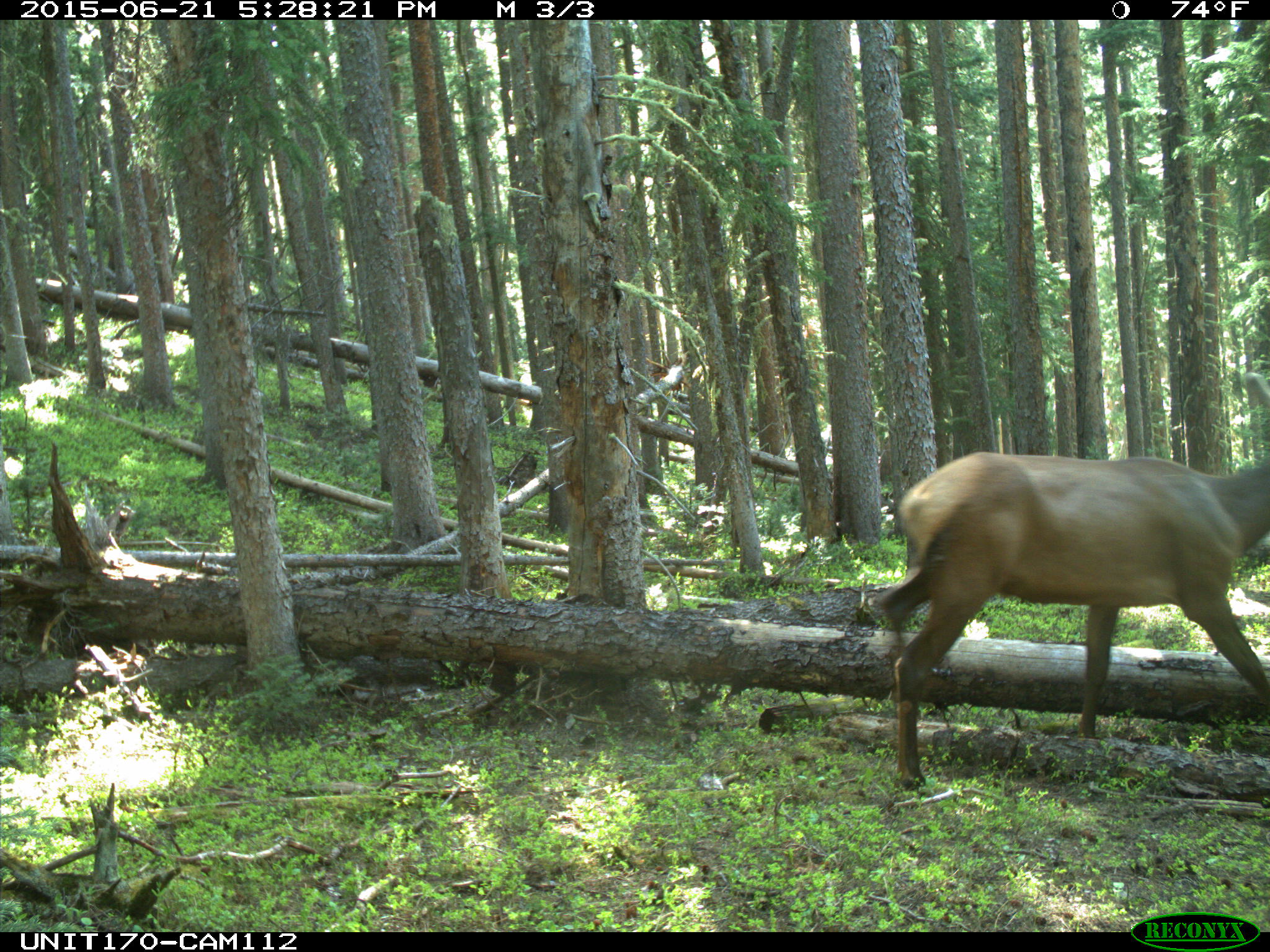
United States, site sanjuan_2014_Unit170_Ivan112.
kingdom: Animalia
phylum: Chordata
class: Mammalia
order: Artiodactyla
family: Cervidae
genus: Cervus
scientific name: Cervus elaphus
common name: red deer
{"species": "Cervus elaphus (red deer)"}